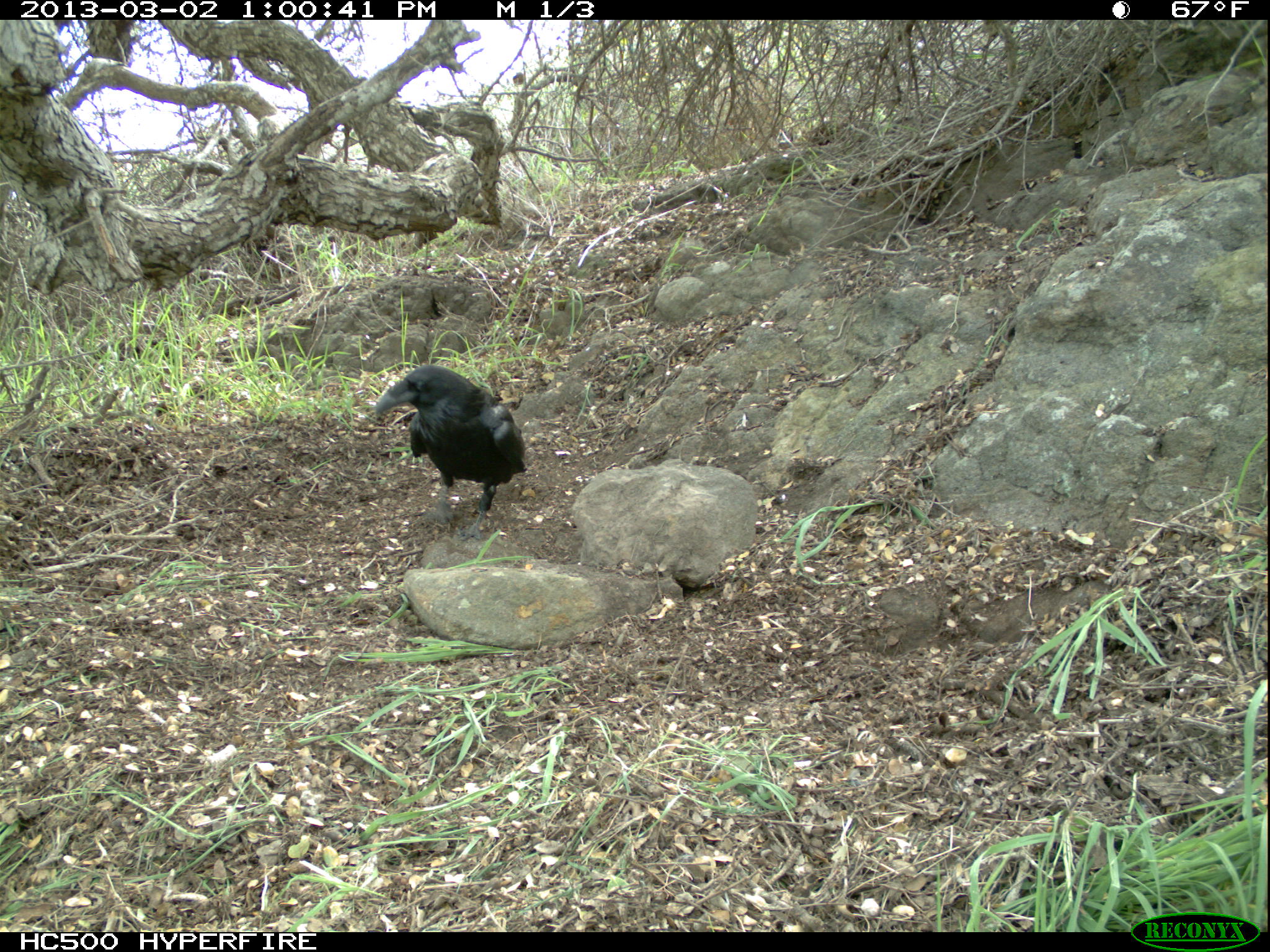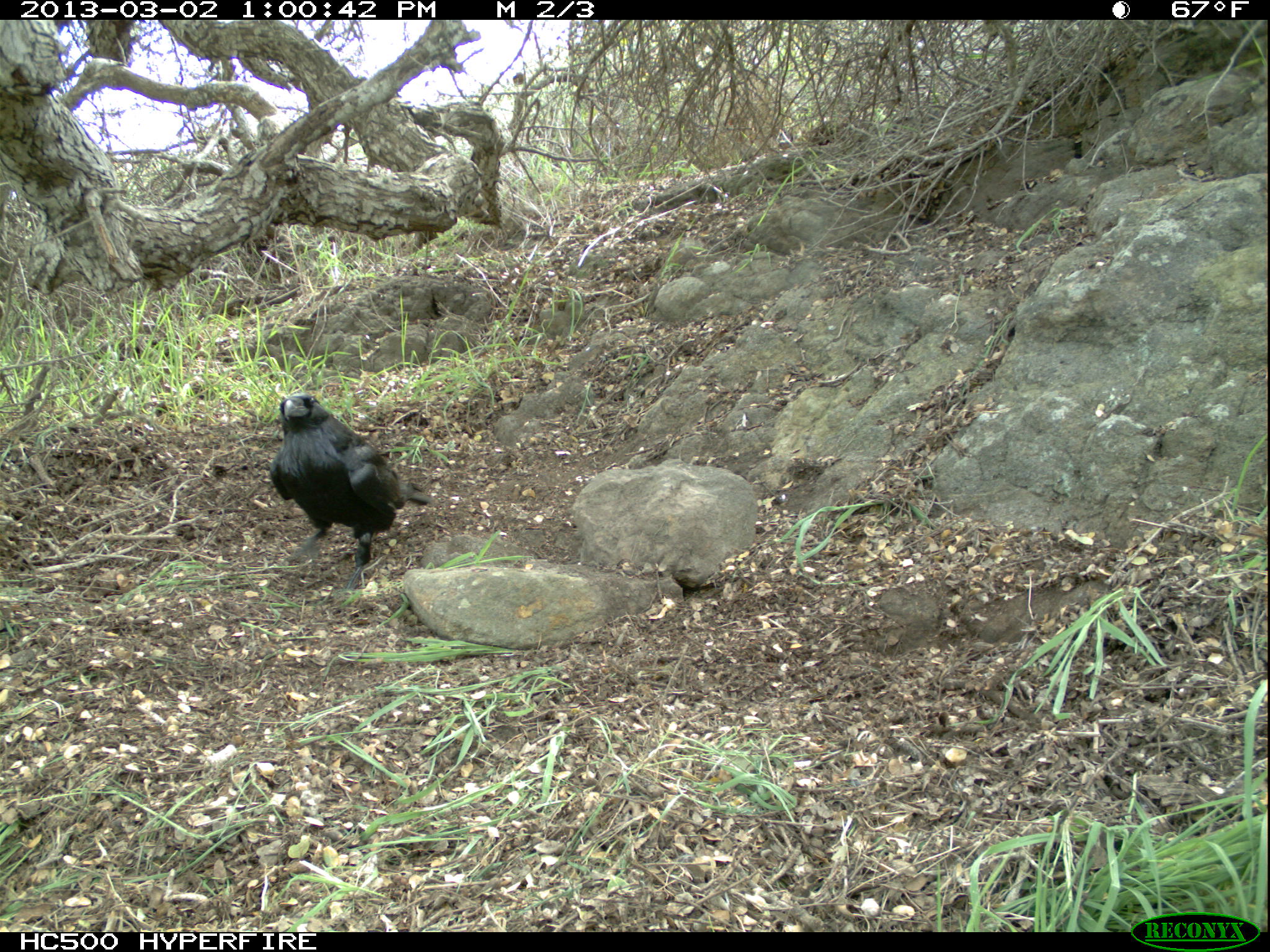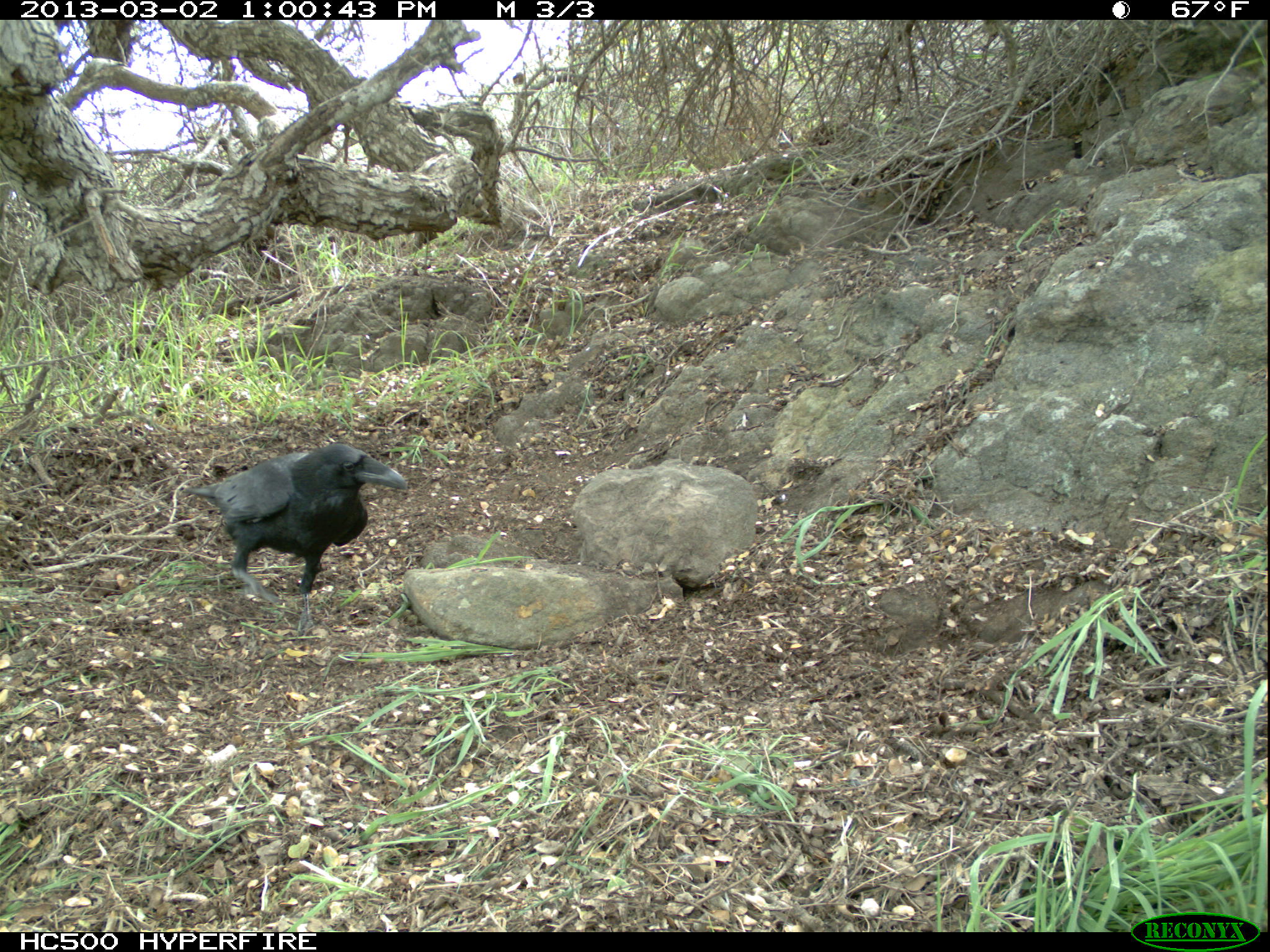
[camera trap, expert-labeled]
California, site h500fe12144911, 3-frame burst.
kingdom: Animalia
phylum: Chordata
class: Aves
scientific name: Aves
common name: bird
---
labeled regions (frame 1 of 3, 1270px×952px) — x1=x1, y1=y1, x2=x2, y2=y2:
bird: x1=375, y1=363, x2=526, y2=539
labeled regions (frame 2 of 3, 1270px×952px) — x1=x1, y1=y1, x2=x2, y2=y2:
bird: x1=269, y1=393, x2=431, y2=591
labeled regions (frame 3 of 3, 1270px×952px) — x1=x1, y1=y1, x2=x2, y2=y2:
bird: x1=181, y1=443, x2=409, y2=637